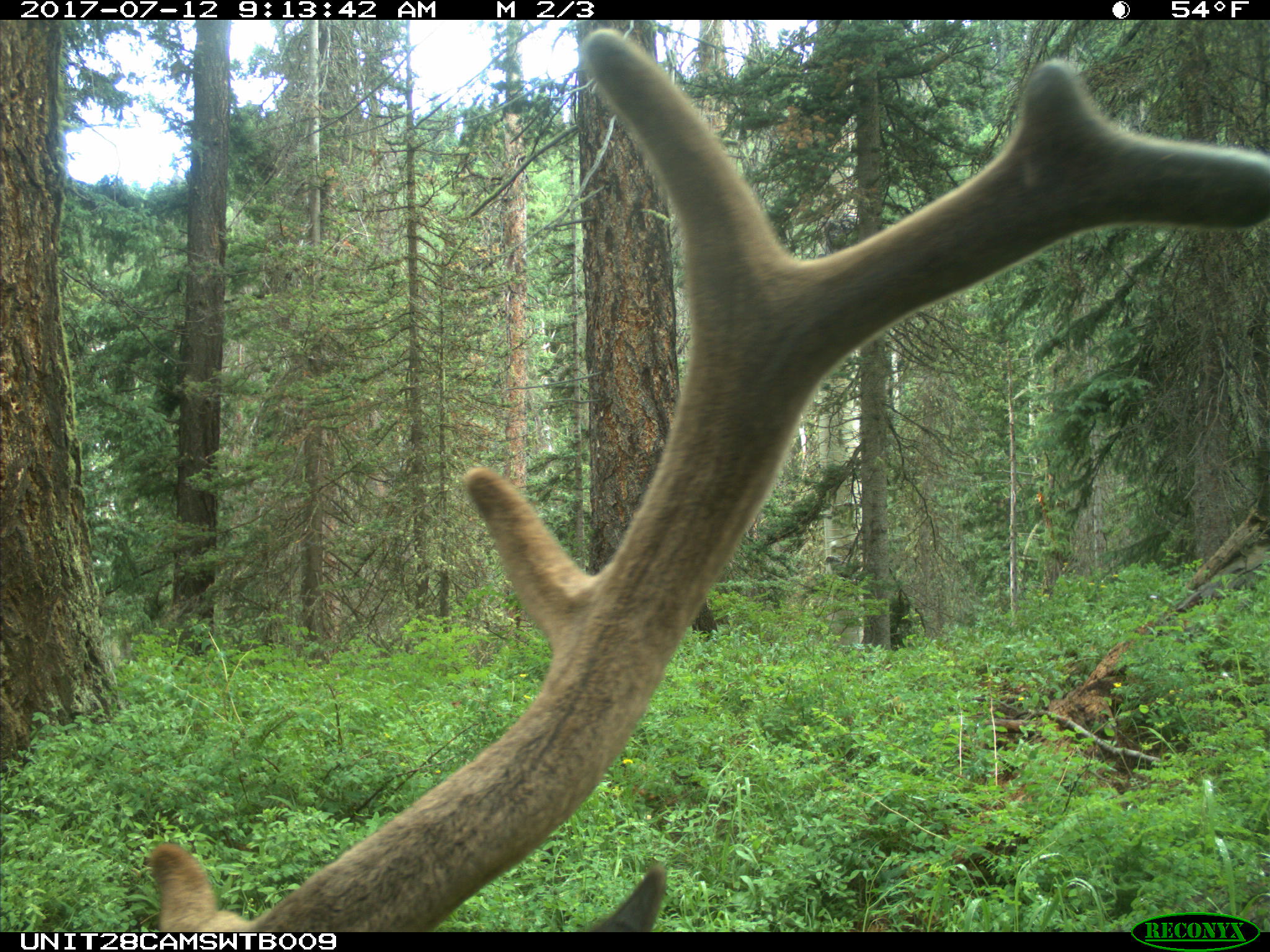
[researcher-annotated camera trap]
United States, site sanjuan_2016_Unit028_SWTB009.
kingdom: Animalia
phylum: Chordata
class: Mammalia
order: Artiodactyla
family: Cervidae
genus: Cervus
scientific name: Cervus elaphus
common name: red deer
Cervus elaphus (red deer).